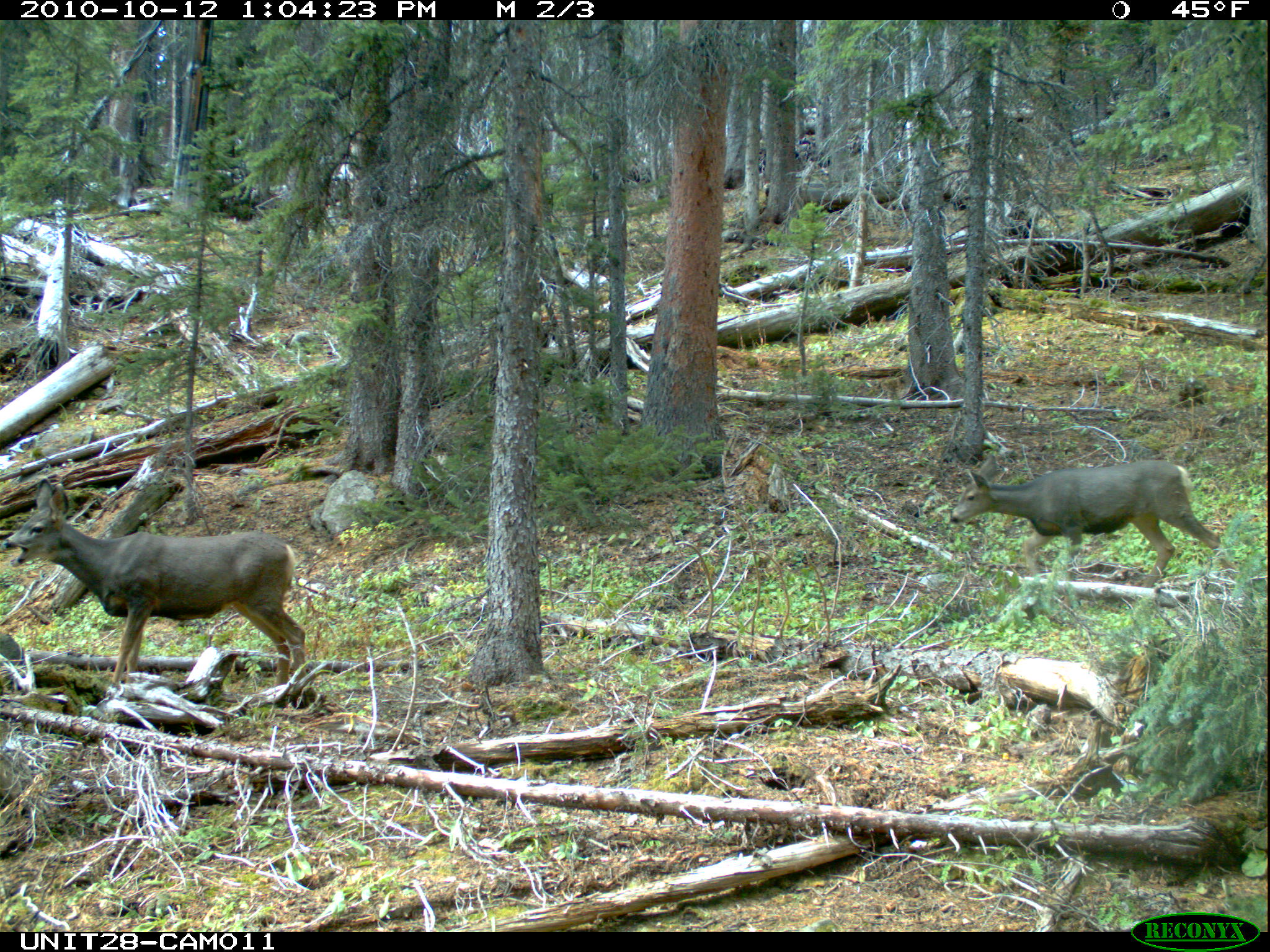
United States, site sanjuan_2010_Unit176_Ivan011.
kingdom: Animalia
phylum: Chordata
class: Mammalia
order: Artiodactyla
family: Cervidae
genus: Odocoileus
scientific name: Odocoileus hemionus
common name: mule deer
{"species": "Odocoileus hemionus (mule deer)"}